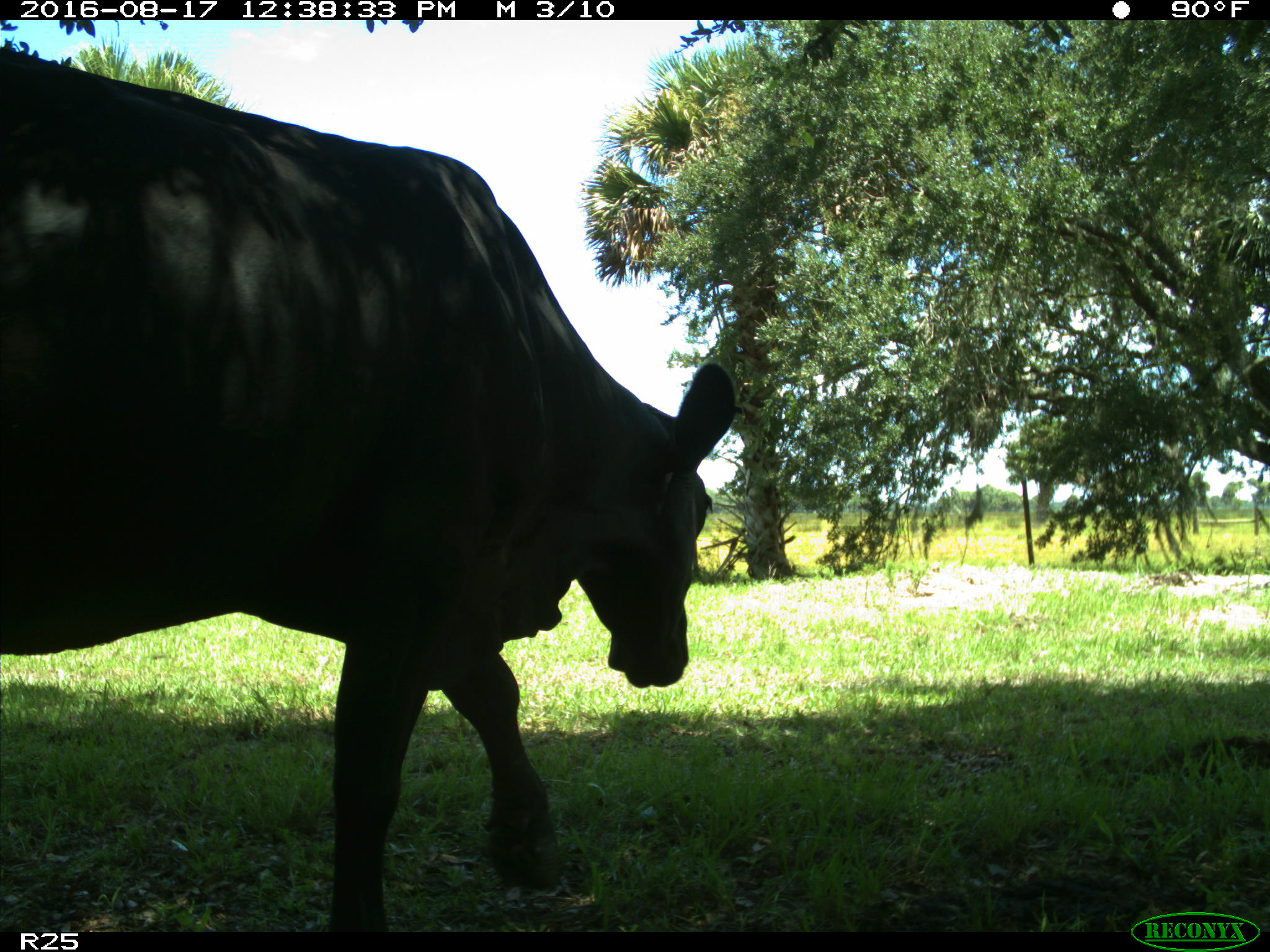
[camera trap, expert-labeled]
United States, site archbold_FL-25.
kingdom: Animalia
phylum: Chordata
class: Mammalia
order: Artiodactyla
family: Bovidae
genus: Bos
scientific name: Bos taurus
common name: domestic cow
Bos taurus (domestic cow).